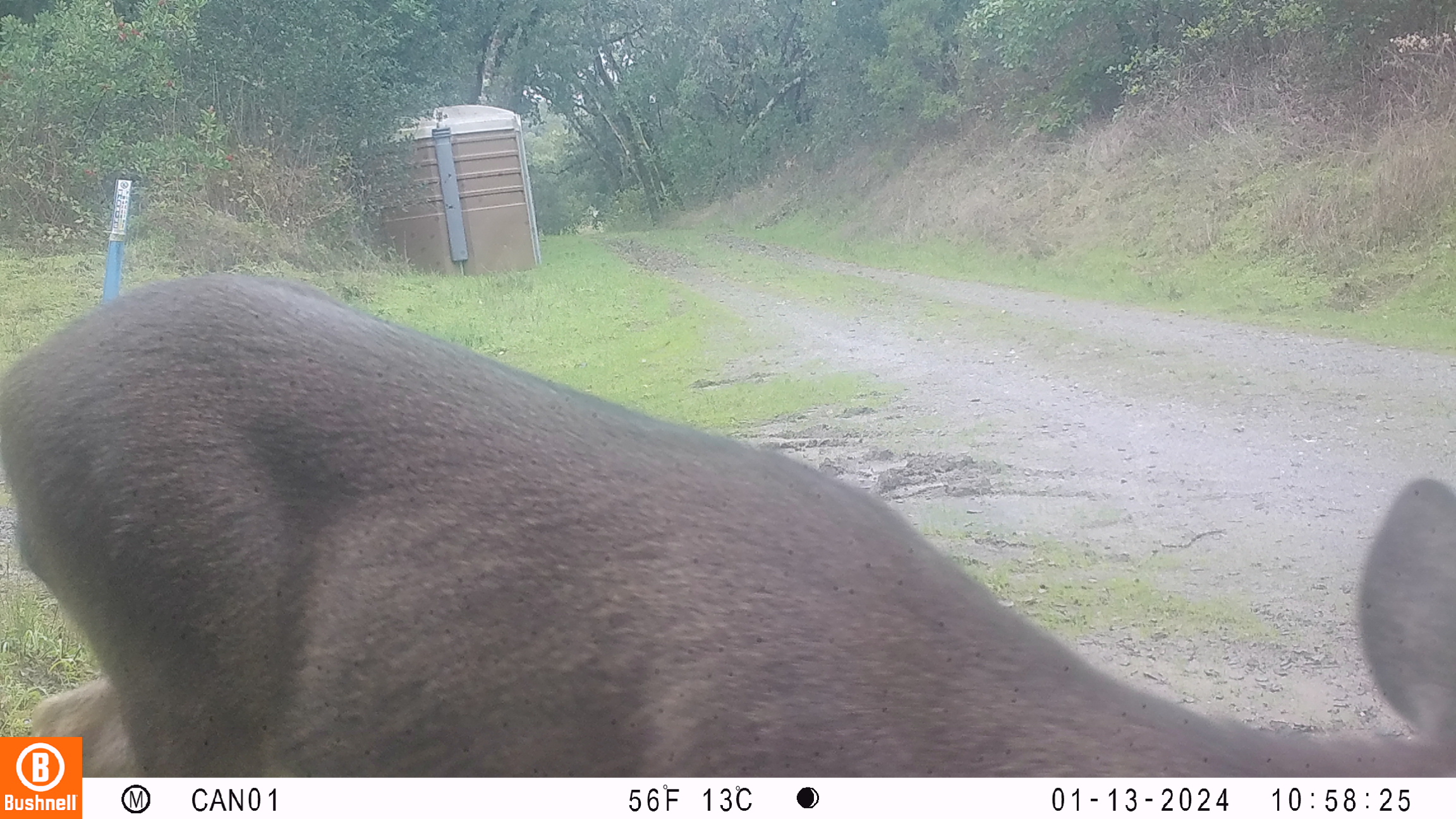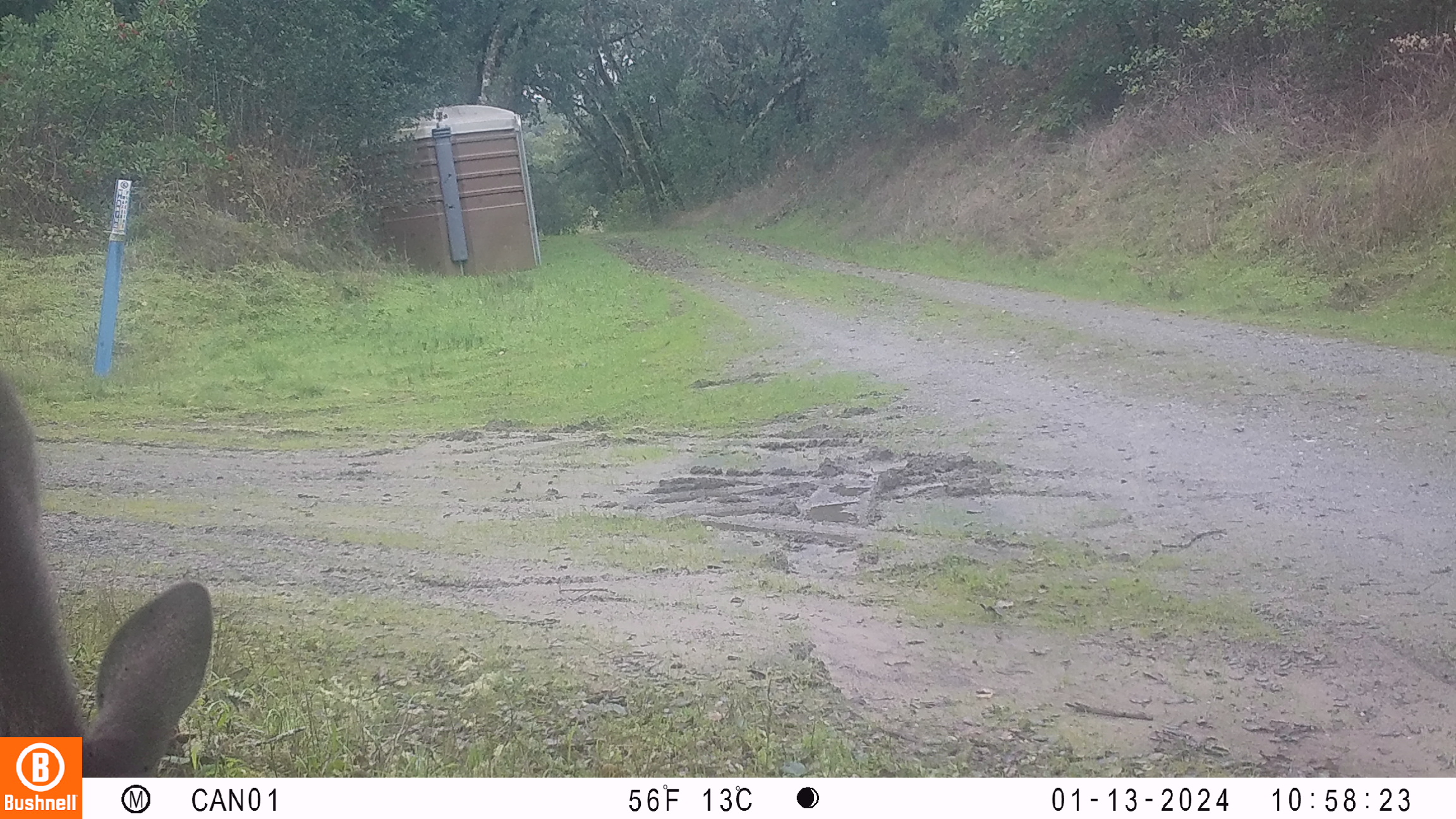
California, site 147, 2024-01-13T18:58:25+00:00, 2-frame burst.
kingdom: Animalia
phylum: Chordata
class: Mammalia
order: Artiodactyla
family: Cervidae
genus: Odocoileus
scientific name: Odocoileus hemionus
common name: mule deer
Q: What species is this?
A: Mule deer (Odocoileus hemionus).